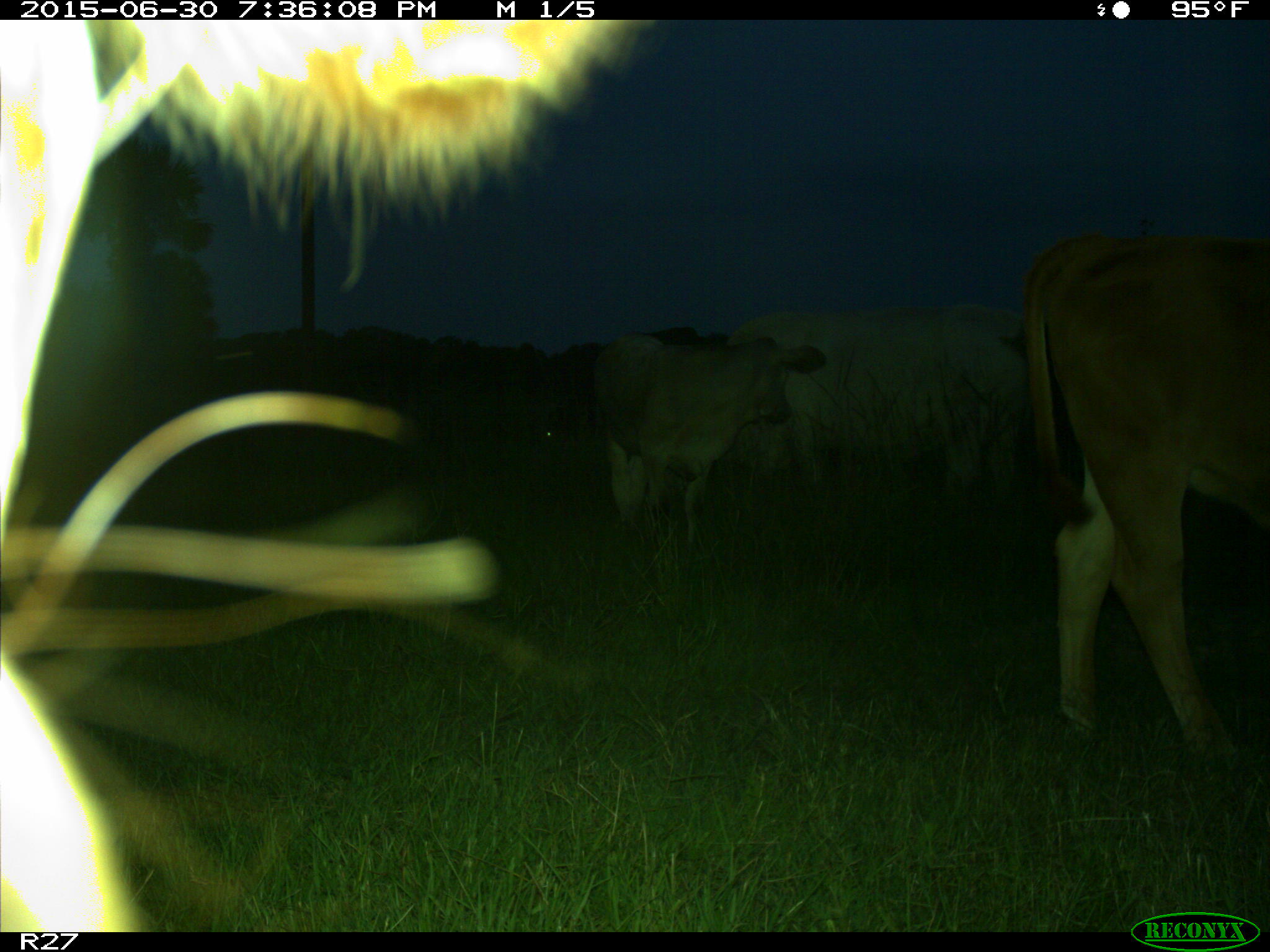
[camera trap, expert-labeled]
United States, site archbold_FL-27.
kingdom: Animalia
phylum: Chordata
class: Mammalia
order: Artiodactyla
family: Bovidae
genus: Bos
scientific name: Bos taurus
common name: domestic cow